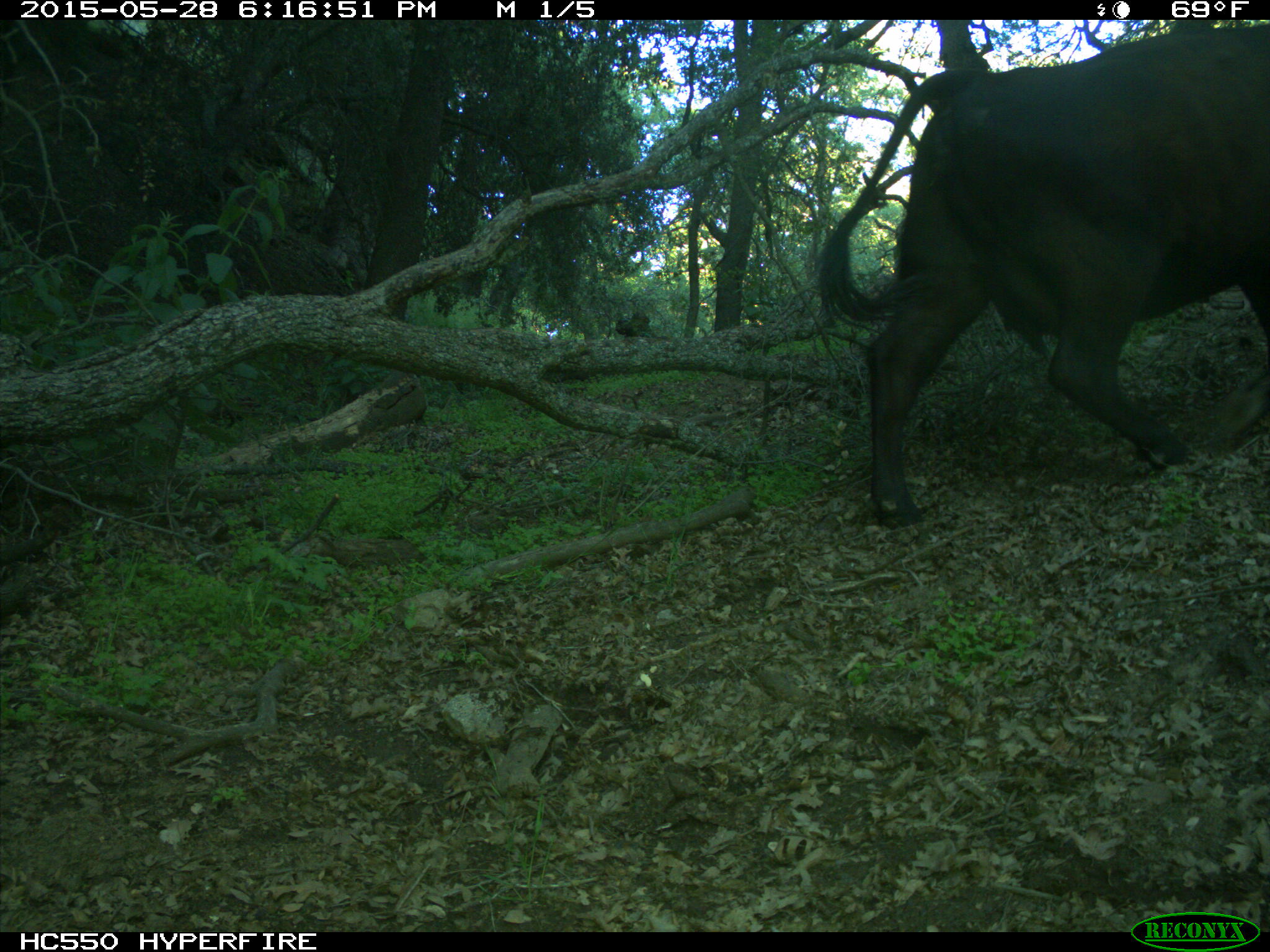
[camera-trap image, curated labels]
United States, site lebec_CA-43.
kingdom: Animalia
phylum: Chordata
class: Mammalia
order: Artiodactyla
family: Bovidae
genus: Bos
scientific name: Bos taurus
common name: domestic cow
Bos taurus (domestic cow).